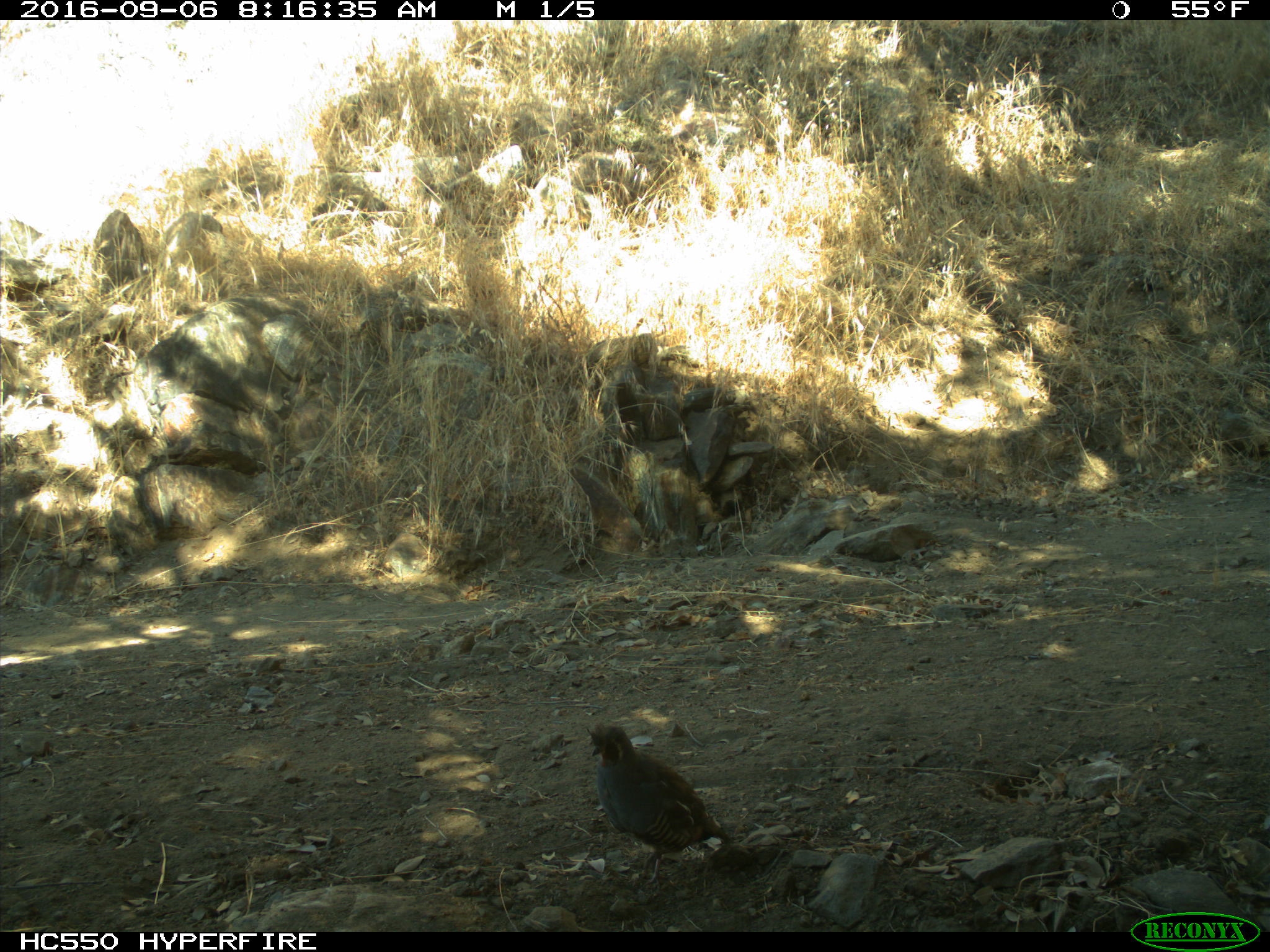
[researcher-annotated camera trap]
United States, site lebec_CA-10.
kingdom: Animalia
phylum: Chordata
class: Aves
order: Galliformes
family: Odontophoridae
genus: Callipepla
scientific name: Callipepla californica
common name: california quail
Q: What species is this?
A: Callipepla californica (california quail).